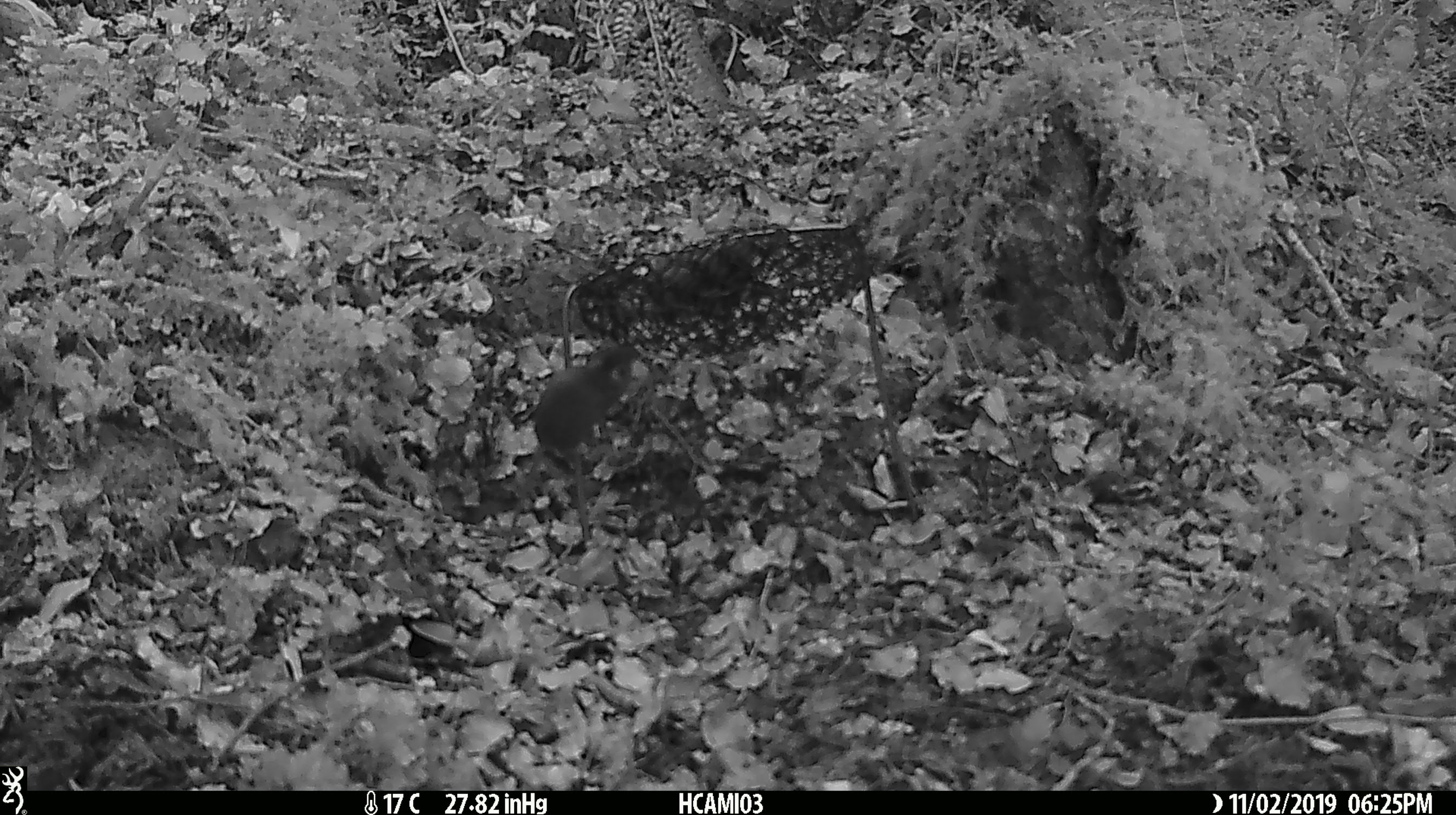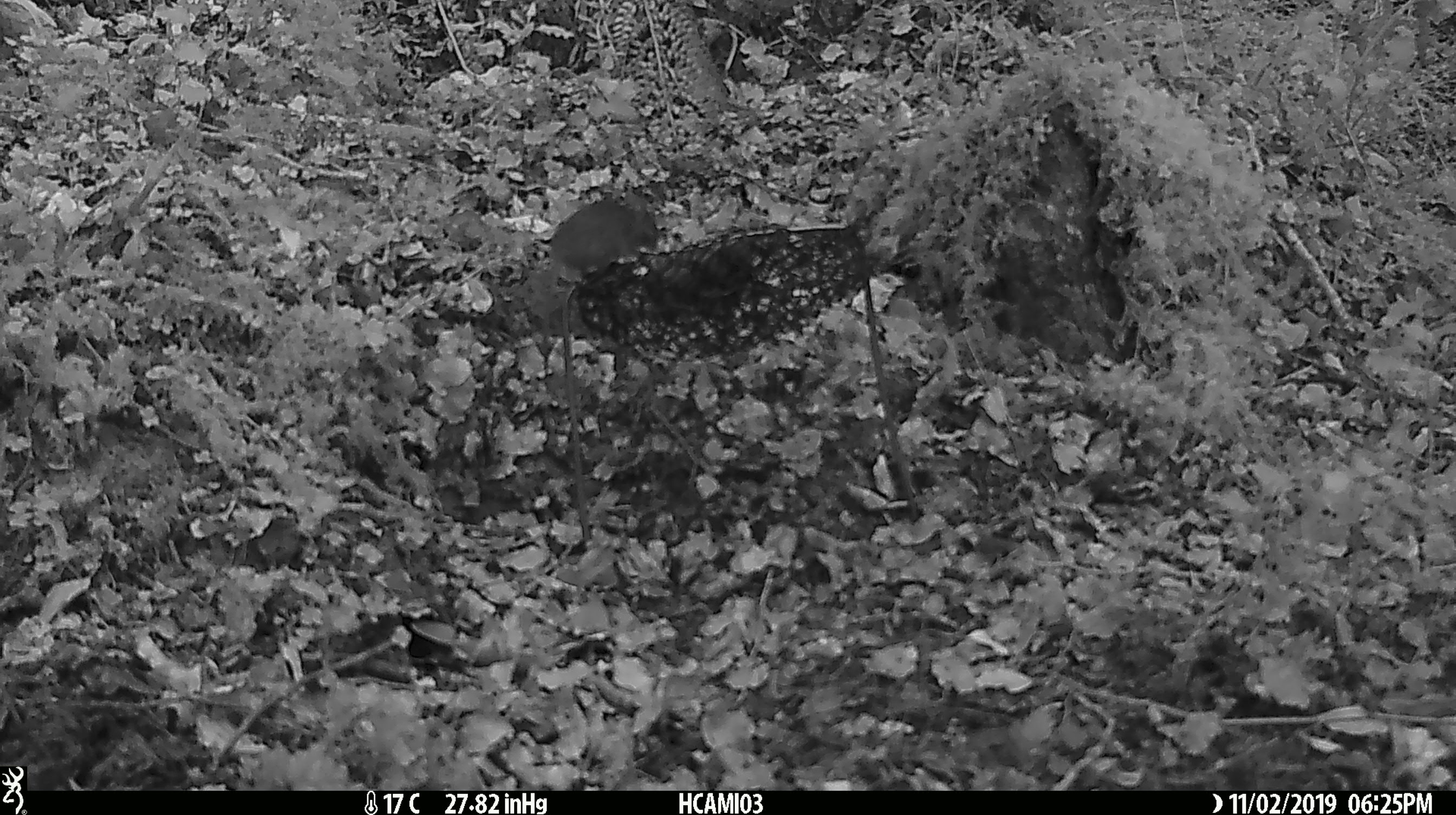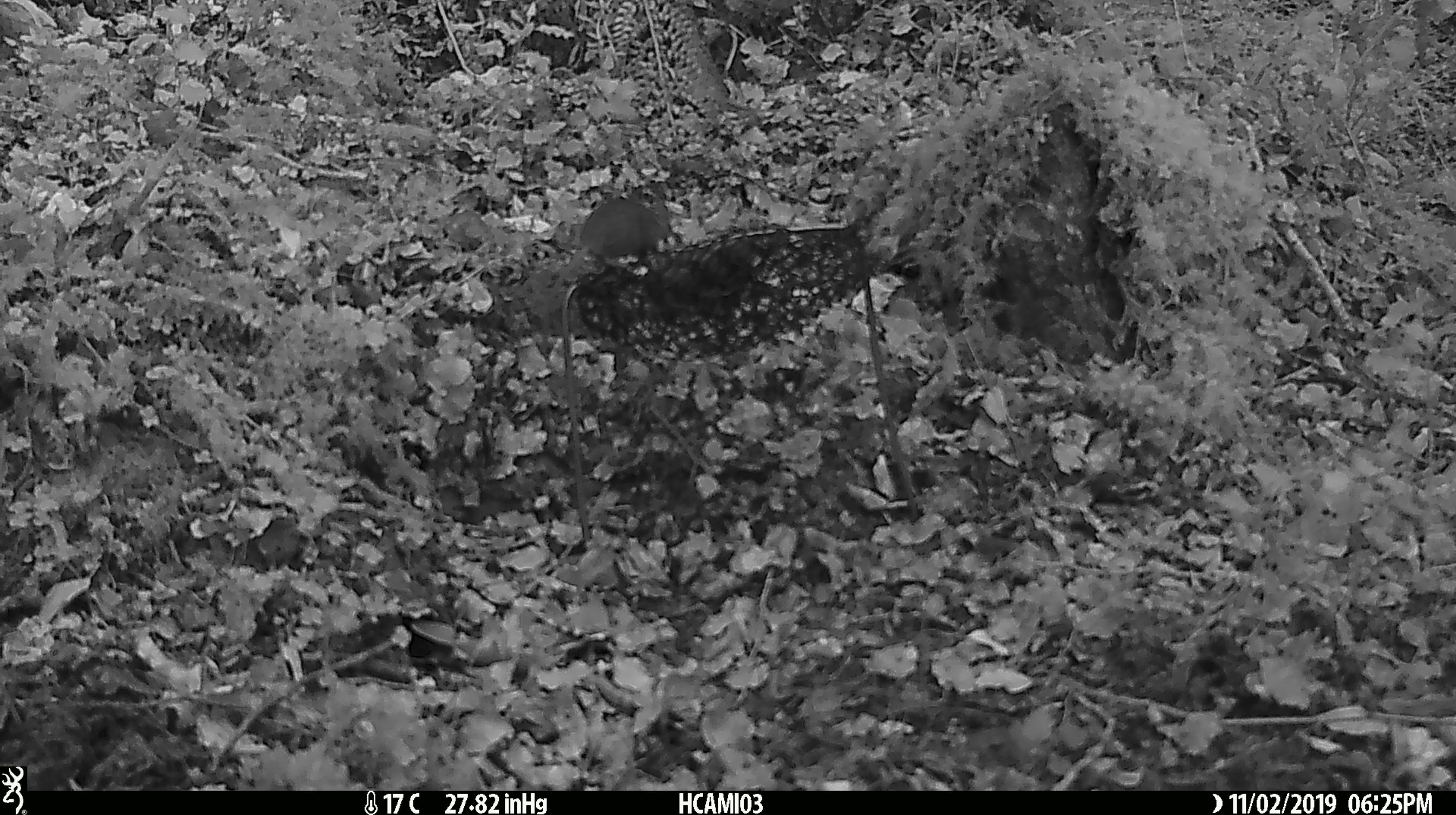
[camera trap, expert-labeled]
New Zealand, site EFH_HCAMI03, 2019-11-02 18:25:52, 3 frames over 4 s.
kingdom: Animalia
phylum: Chordata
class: Mammalia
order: Rodentia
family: Muridae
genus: Mus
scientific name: Mus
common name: mouse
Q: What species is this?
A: Mouse (Mus).